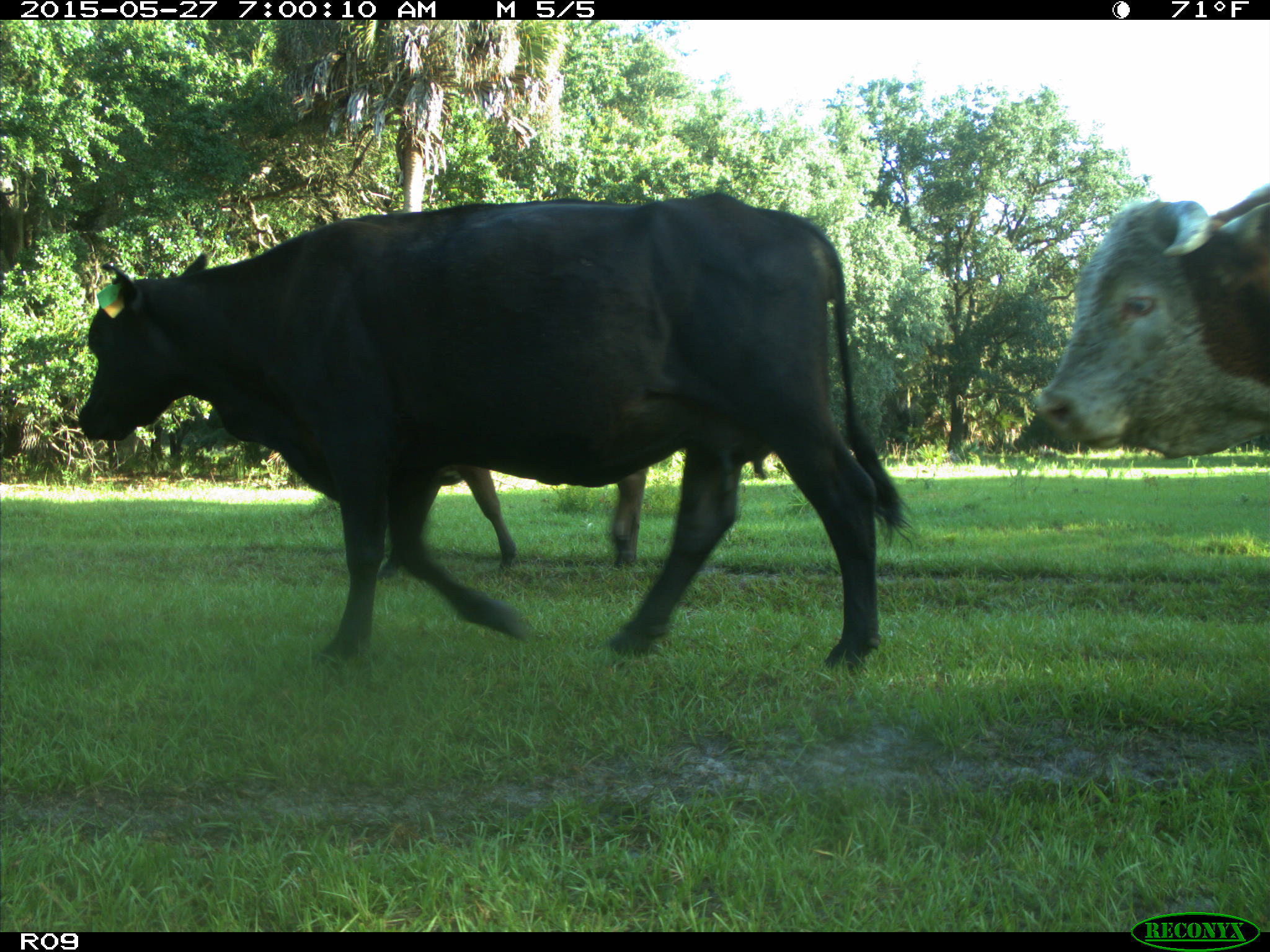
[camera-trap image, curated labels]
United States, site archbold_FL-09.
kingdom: Animalia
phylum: Chordata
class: Mammalia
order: Artiodactyla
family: Bovidae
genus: Bos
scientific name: Bos taurus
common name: domestic cow